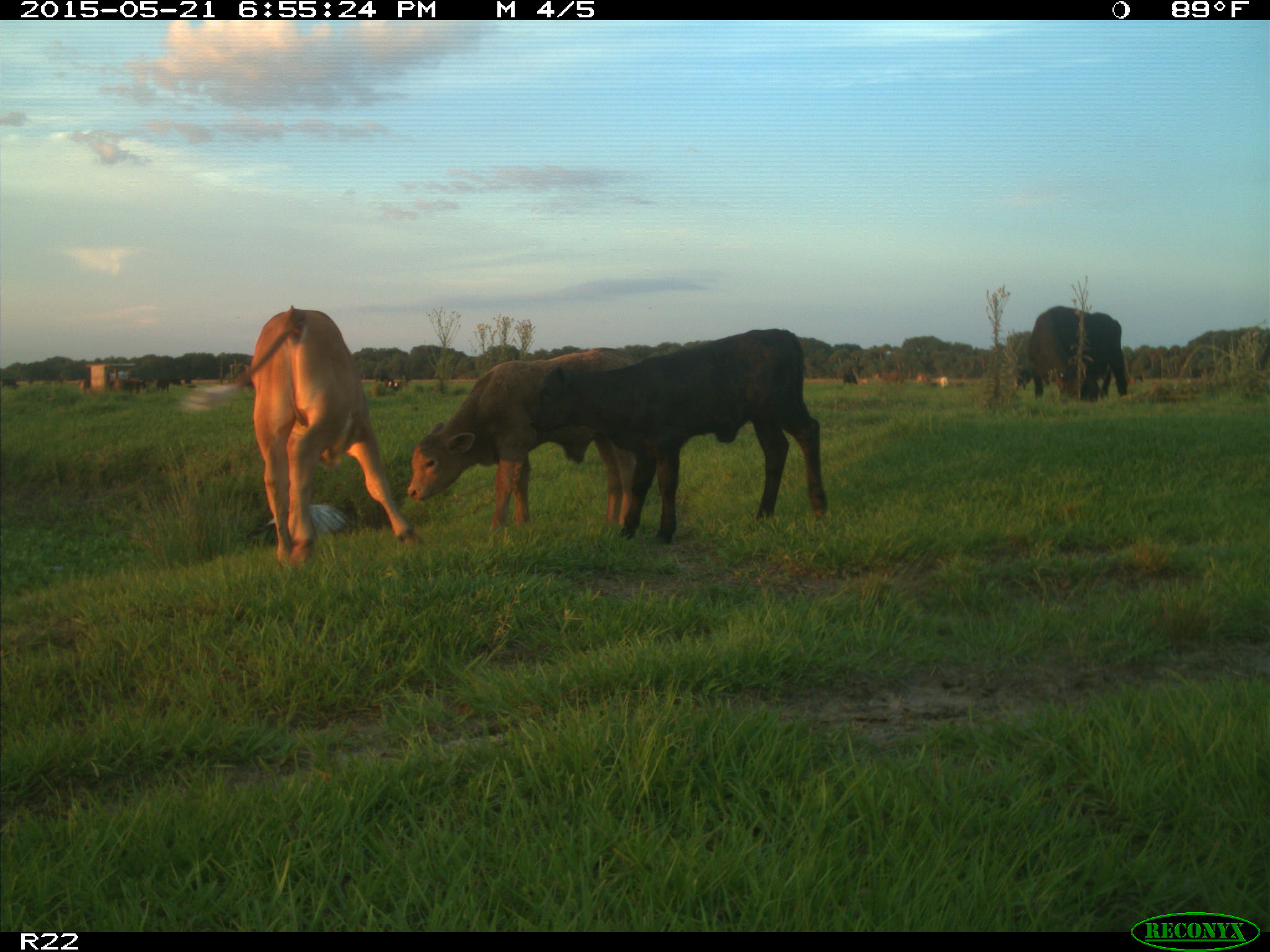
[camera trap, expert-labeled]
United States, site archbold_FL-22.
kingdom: Animalia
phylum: Chordata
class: Mammalia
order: Artiodactyla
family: Bovidae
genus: Bos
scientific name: Bos taurus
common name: domestic cow